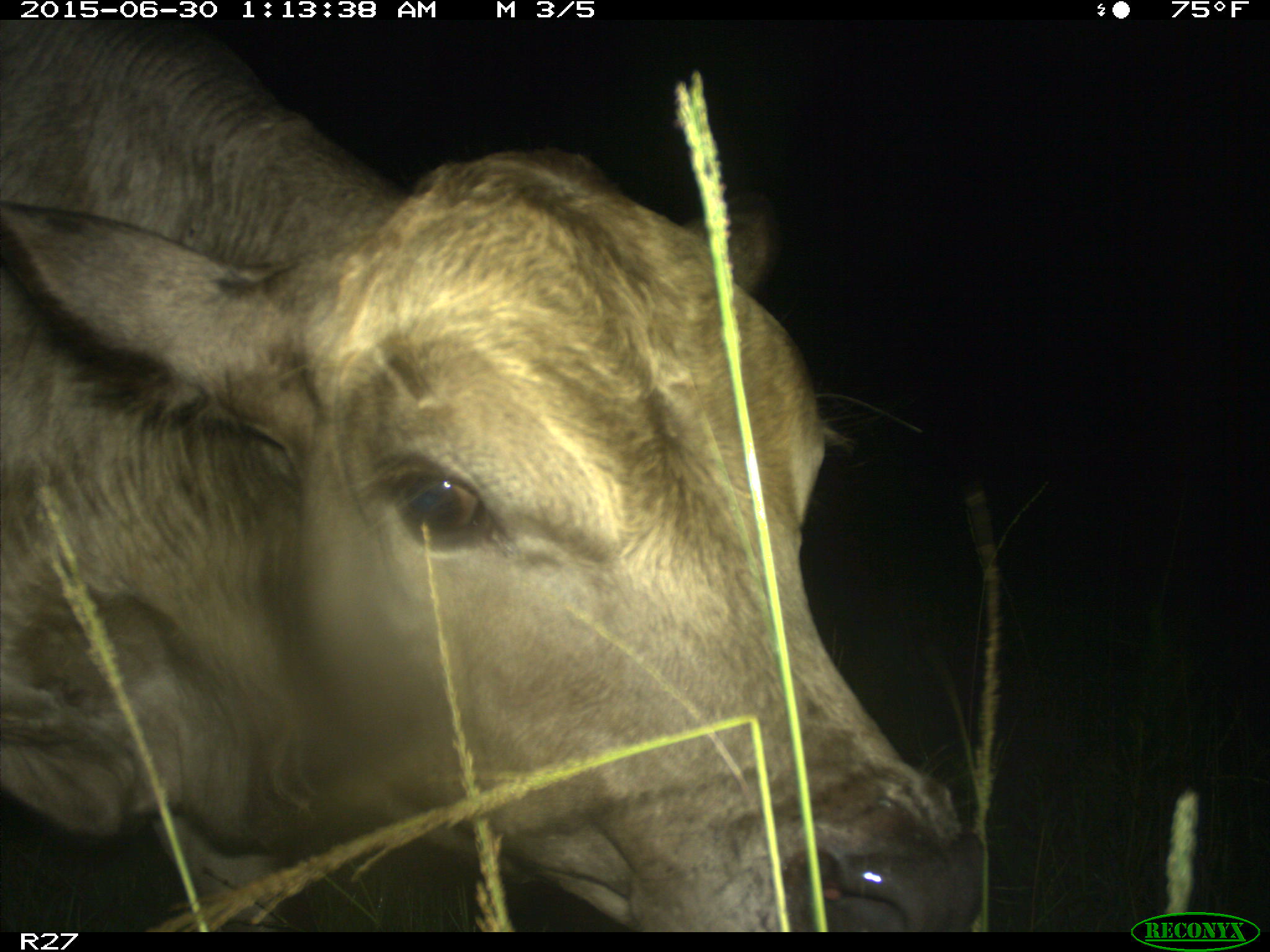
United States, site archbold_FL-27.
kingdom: Animalia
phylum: Chordata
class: Mammalia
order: Artiodactyla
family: Bovidae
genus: Bos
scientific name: Bos taurus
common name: domestic cow